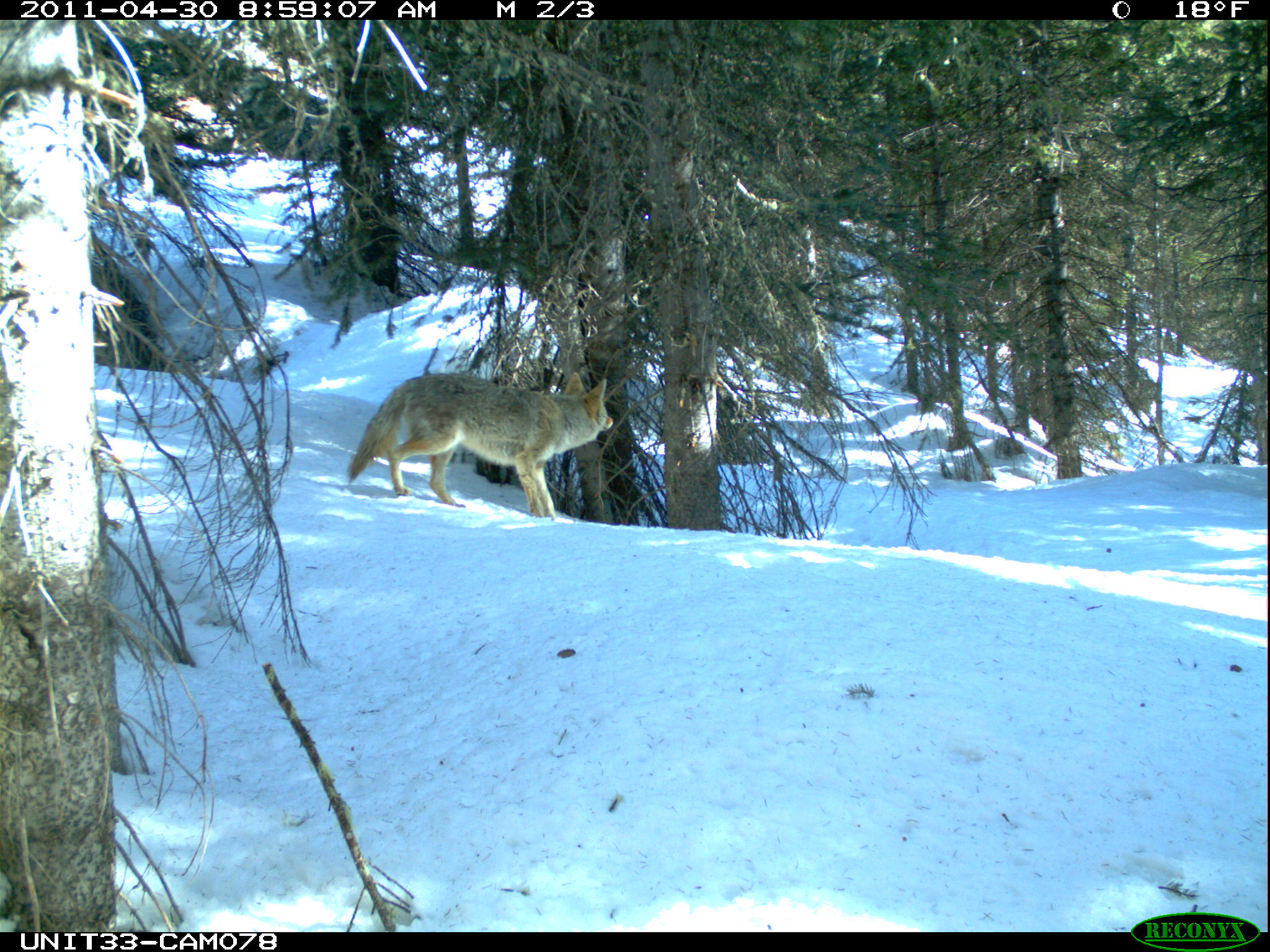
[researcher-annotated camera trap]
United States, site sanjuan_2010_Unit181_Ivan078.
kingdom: Animalia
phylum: Chordata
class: Mammalia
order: Carnivora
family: Canidae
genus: Canis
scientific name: Canis latrans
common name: coyote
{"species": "Canis latrans (coyote)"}